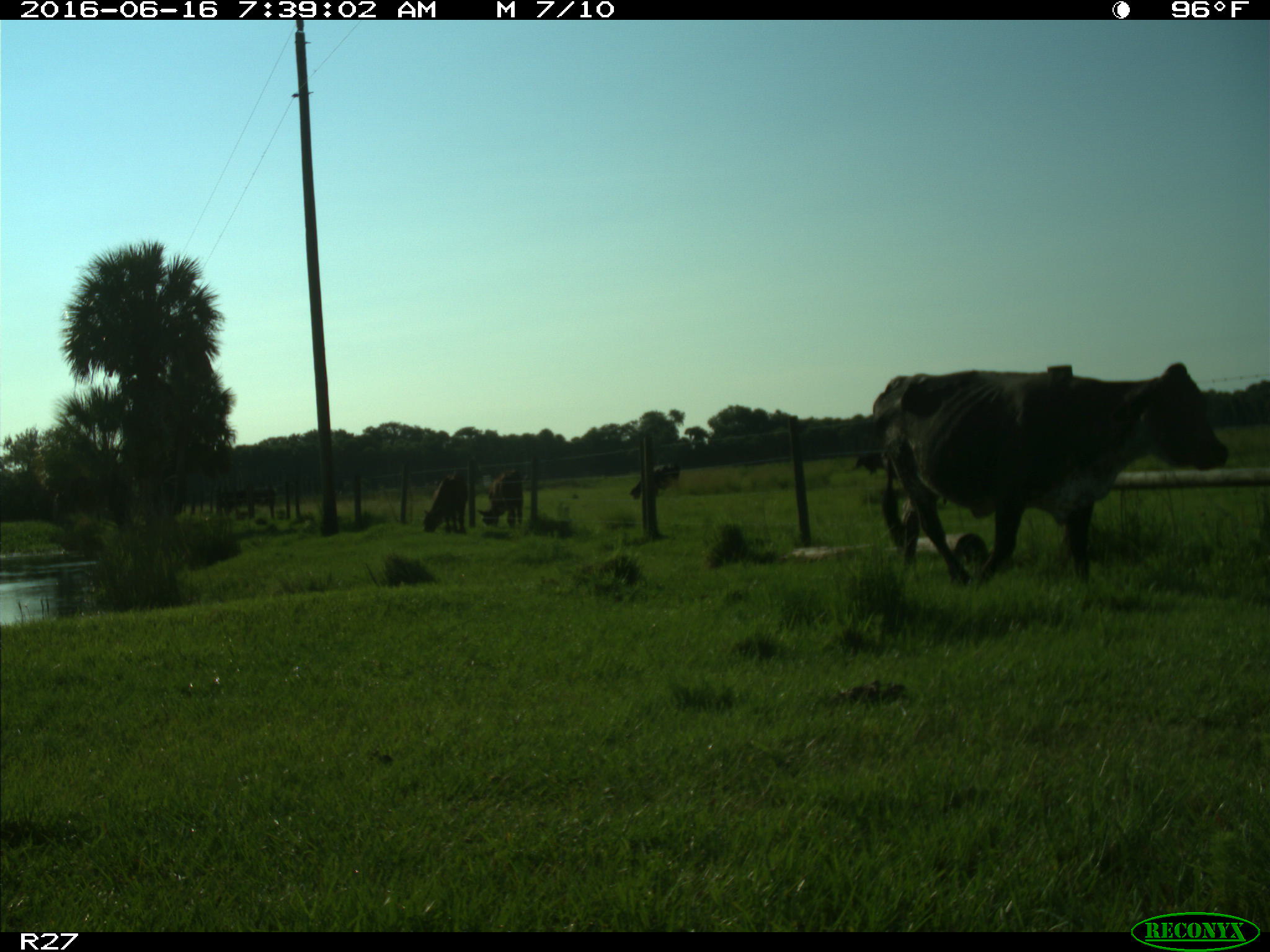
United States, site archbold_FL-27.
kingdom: Animalia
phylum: Chordata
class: Mammalia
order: Artiodactyla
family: Bovidae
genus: Bos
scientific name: Bos taurus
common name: domestic cow